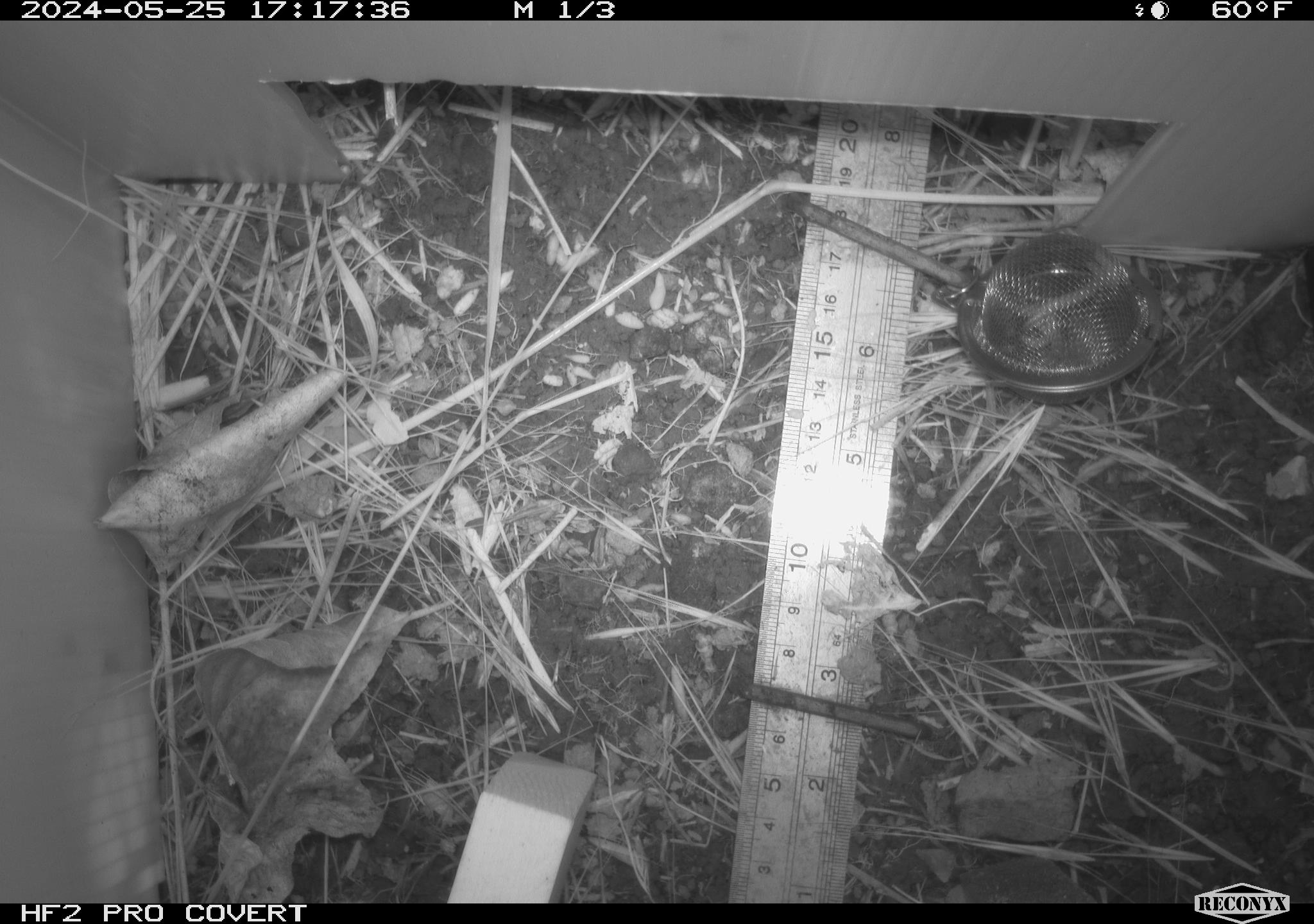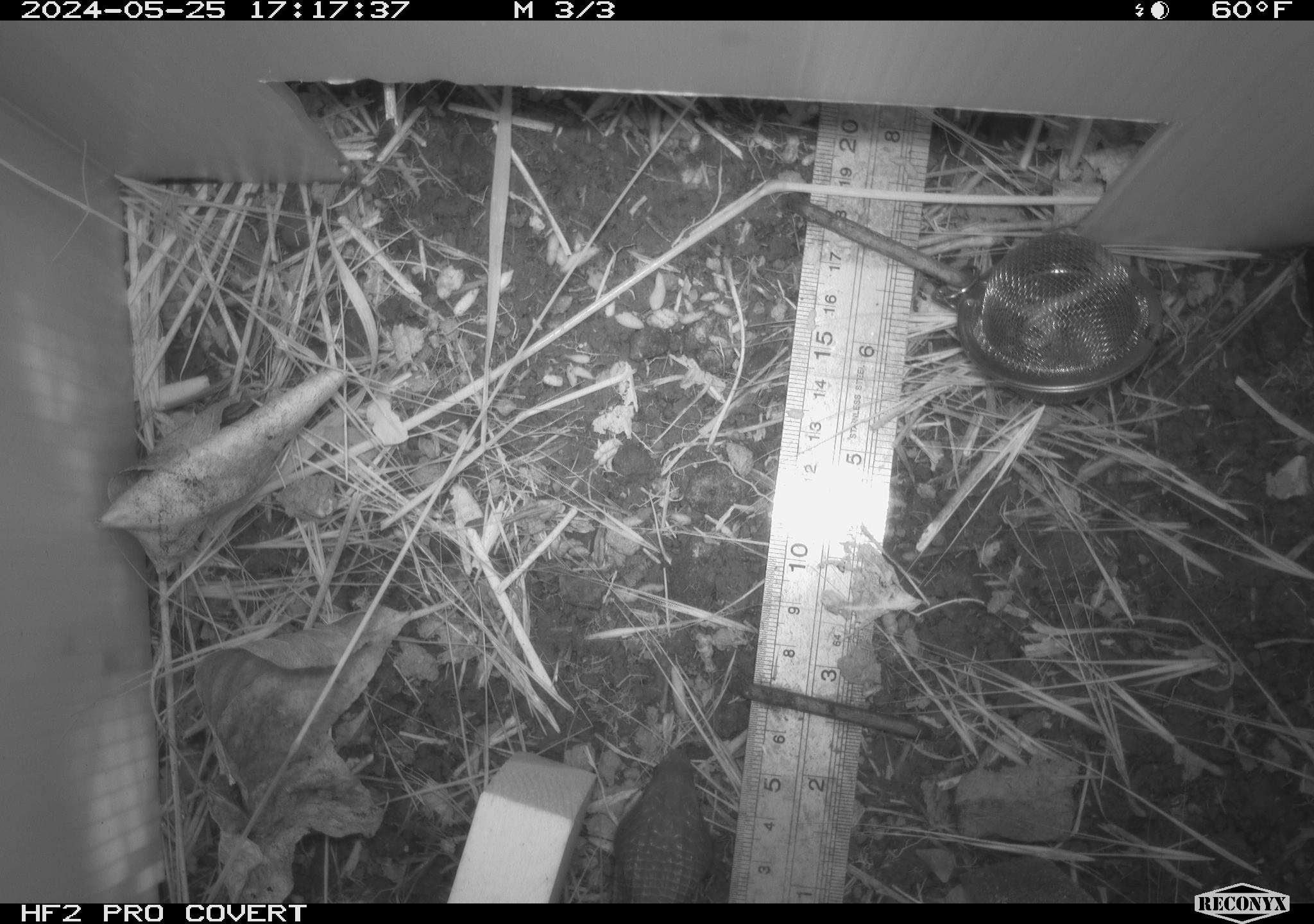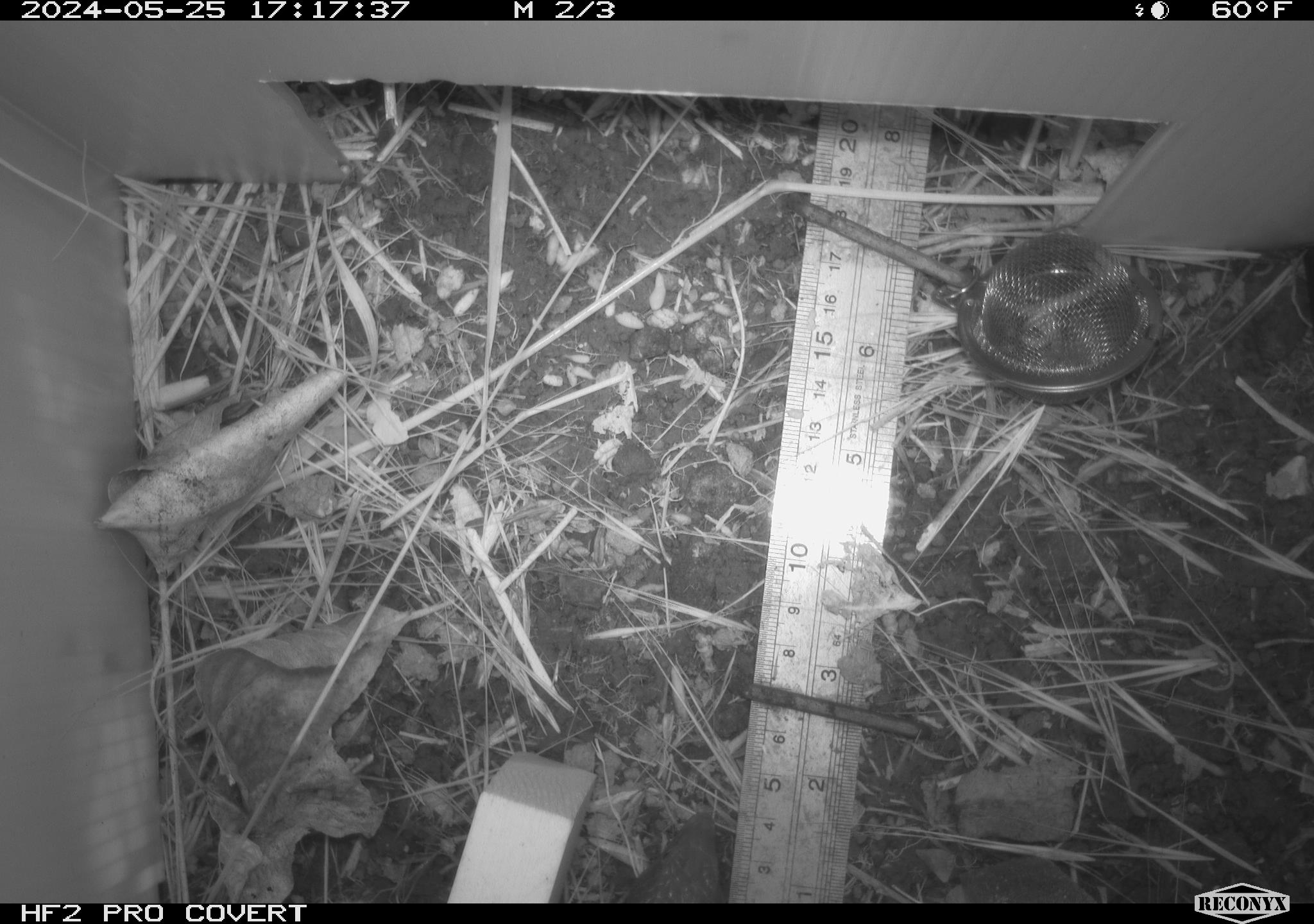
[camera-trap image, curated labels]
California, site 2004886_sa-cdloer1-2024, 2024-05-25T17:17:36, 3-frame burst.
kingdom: Animalia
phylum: Chordata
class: Reptilia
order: Squamata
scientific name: Squamata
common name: lizards and snakes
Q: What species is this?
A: Lizards and snakes (Squamata).